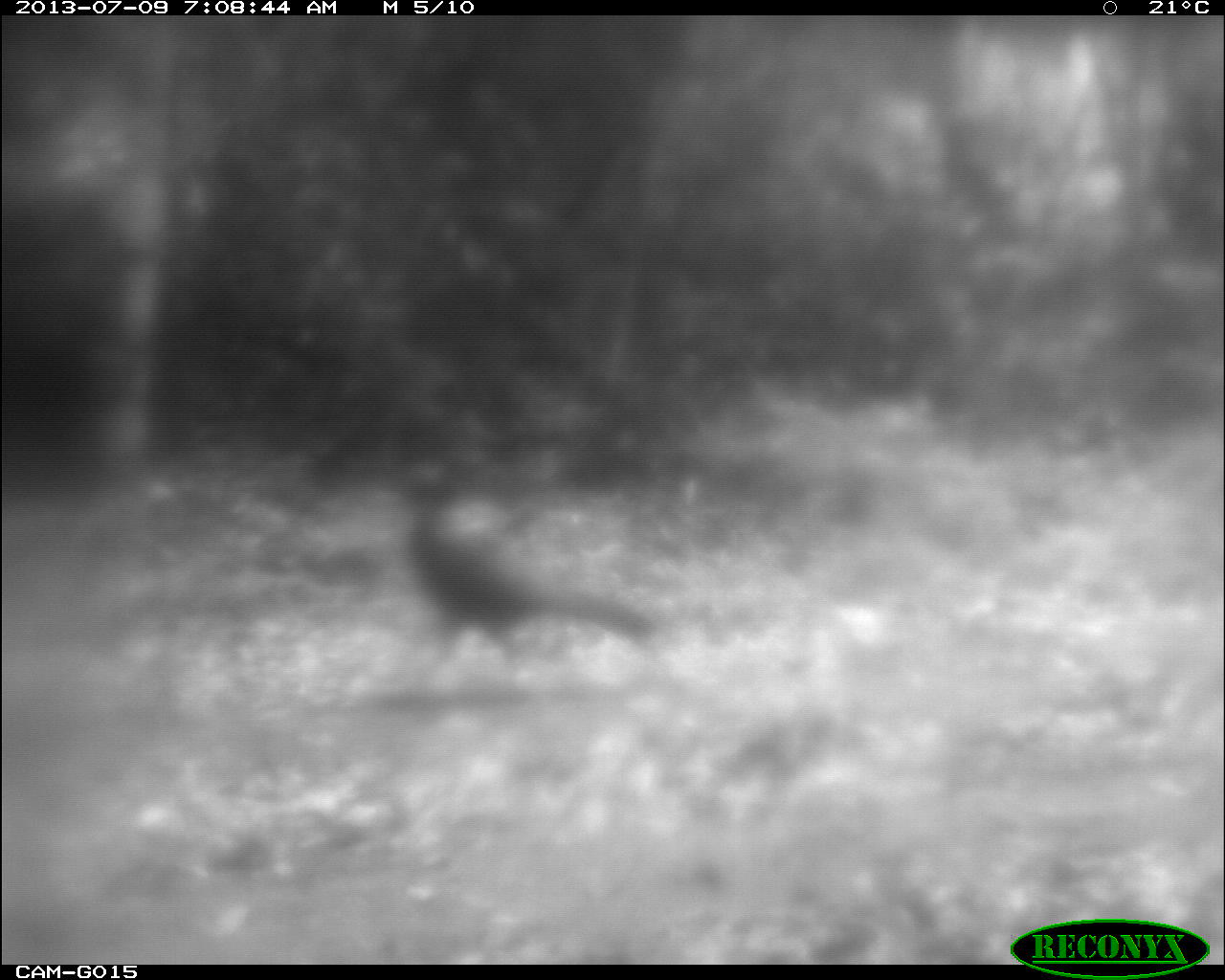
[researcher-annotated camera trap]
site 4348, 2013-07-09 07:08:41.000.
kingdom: Animalia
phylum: Chordata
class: Aves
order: Galliformes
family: Cracidae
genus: Crax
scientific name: Crax rubra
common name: great curassow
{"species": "Crax rubra (great curassow)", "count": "1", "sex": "female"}